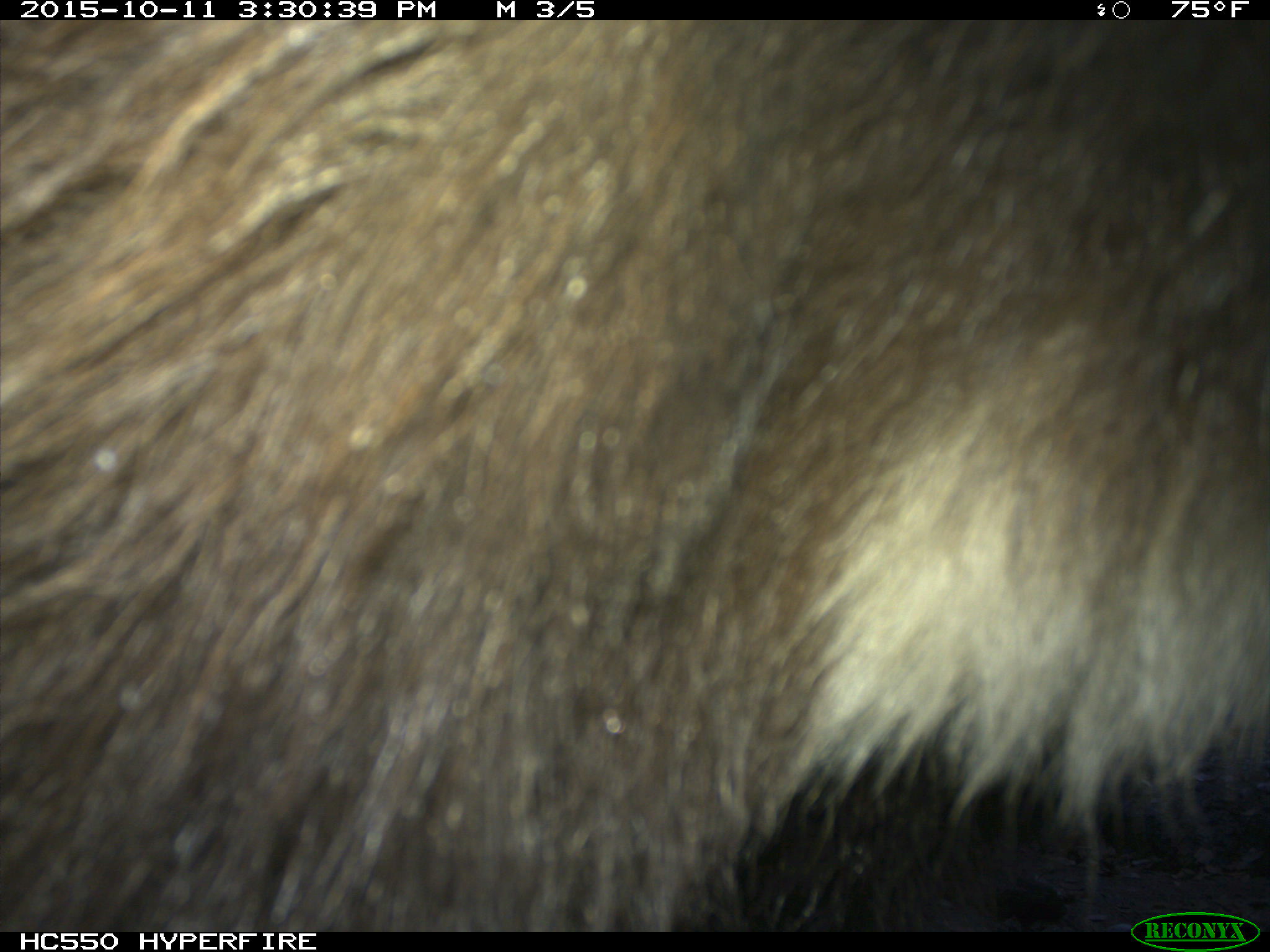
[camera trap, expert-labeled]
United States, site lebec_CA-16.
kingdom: Animalia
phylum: Chordata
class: Mammalia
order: Carnivora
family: Ursidae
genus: Ursus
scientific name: Ursus americanus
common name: american black bear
Ursus americanus (american black bear).